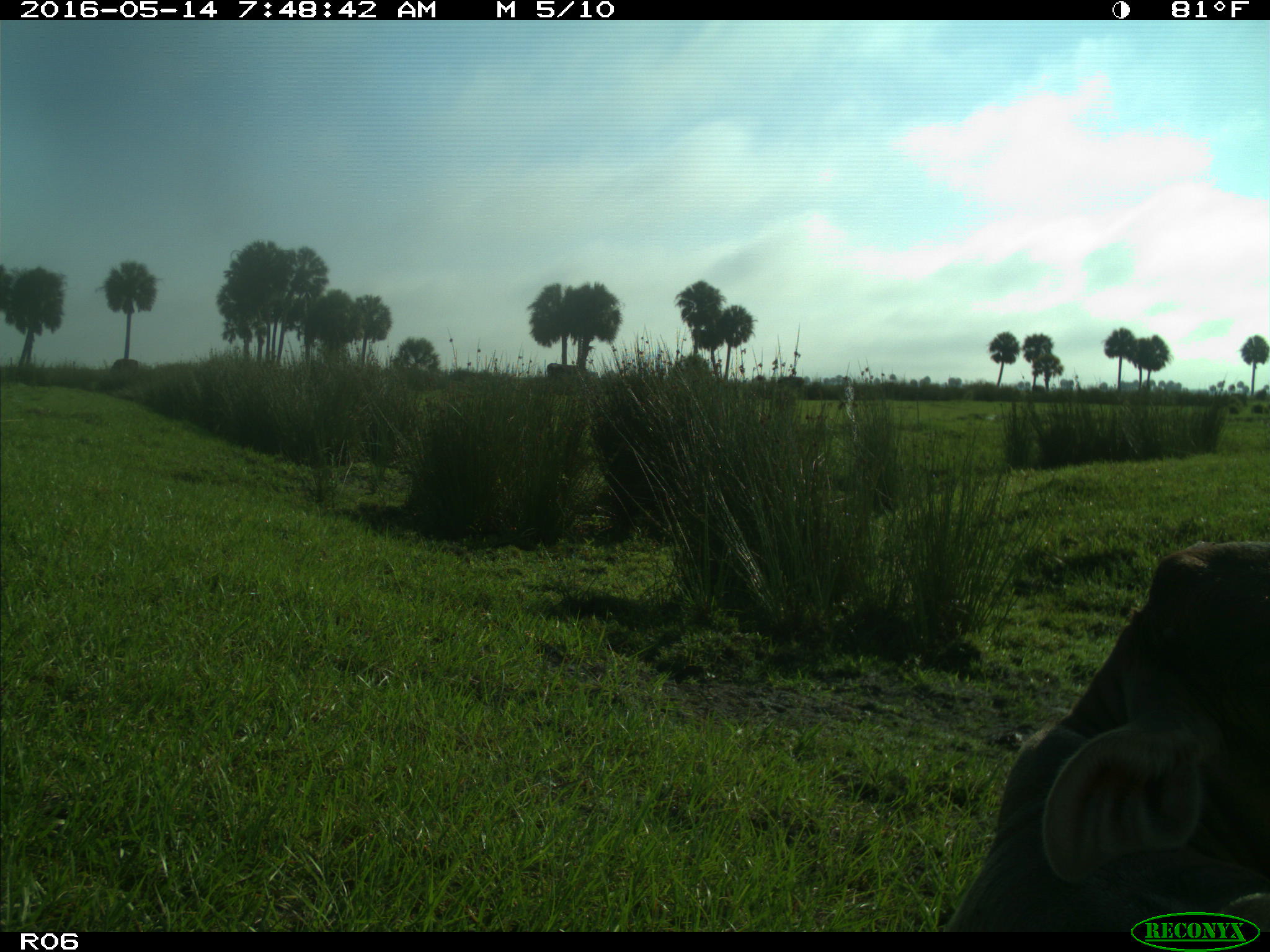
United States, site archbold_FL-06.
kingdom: Animalia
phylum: Chordata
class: Mammalia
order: Artiodactyla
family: Bovidae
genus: Bos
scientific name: Bos taurus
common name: domestic cow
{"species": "Bos taurus (domestic cow)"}